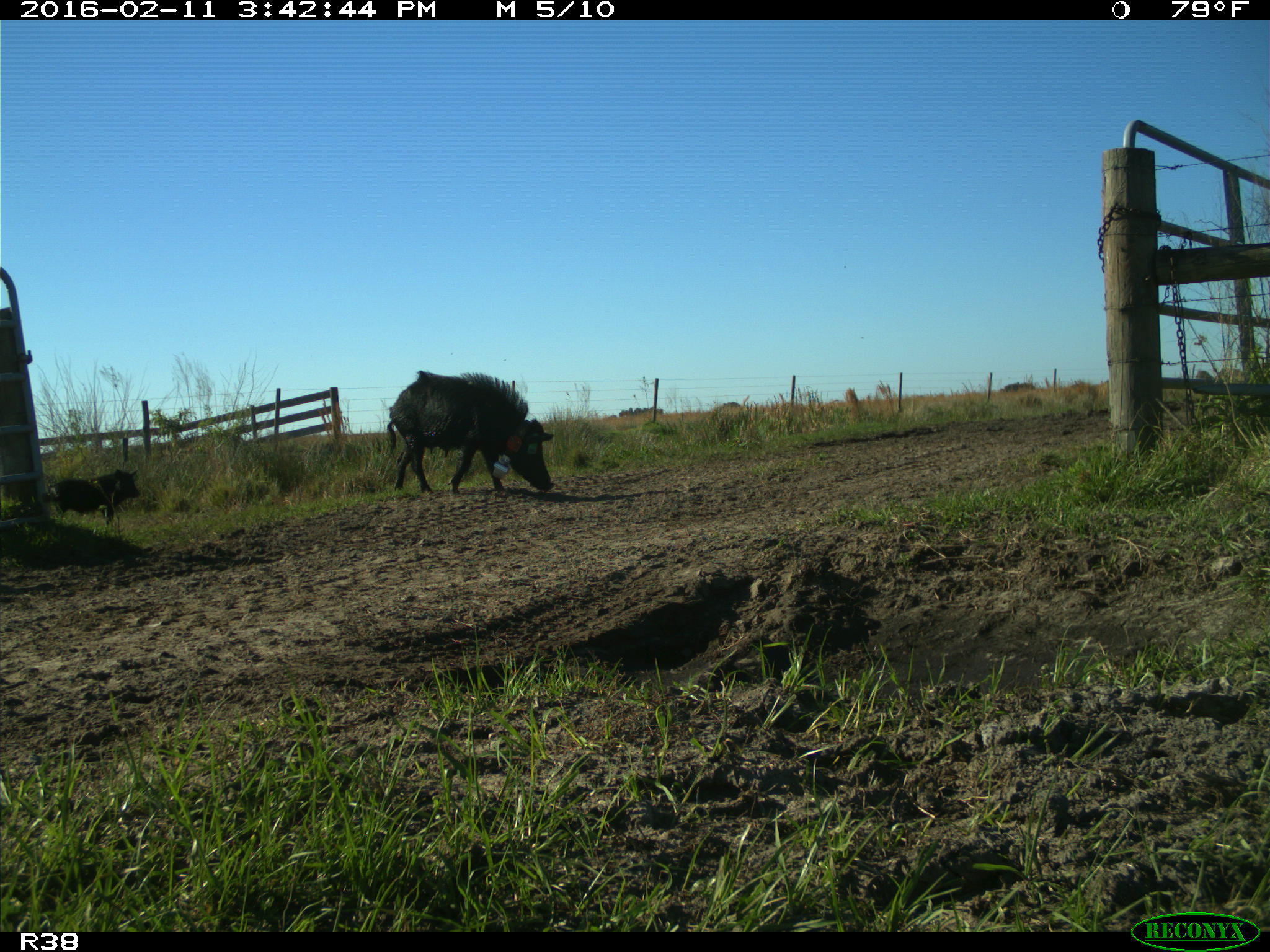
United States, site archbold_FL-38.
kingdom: Animalia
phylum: Chordata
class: Mammalia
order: Artiodactyla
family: Suidae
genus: Sus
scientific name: Sus scrofa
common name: wild boar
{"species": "Sus scrofa (wild boar)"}